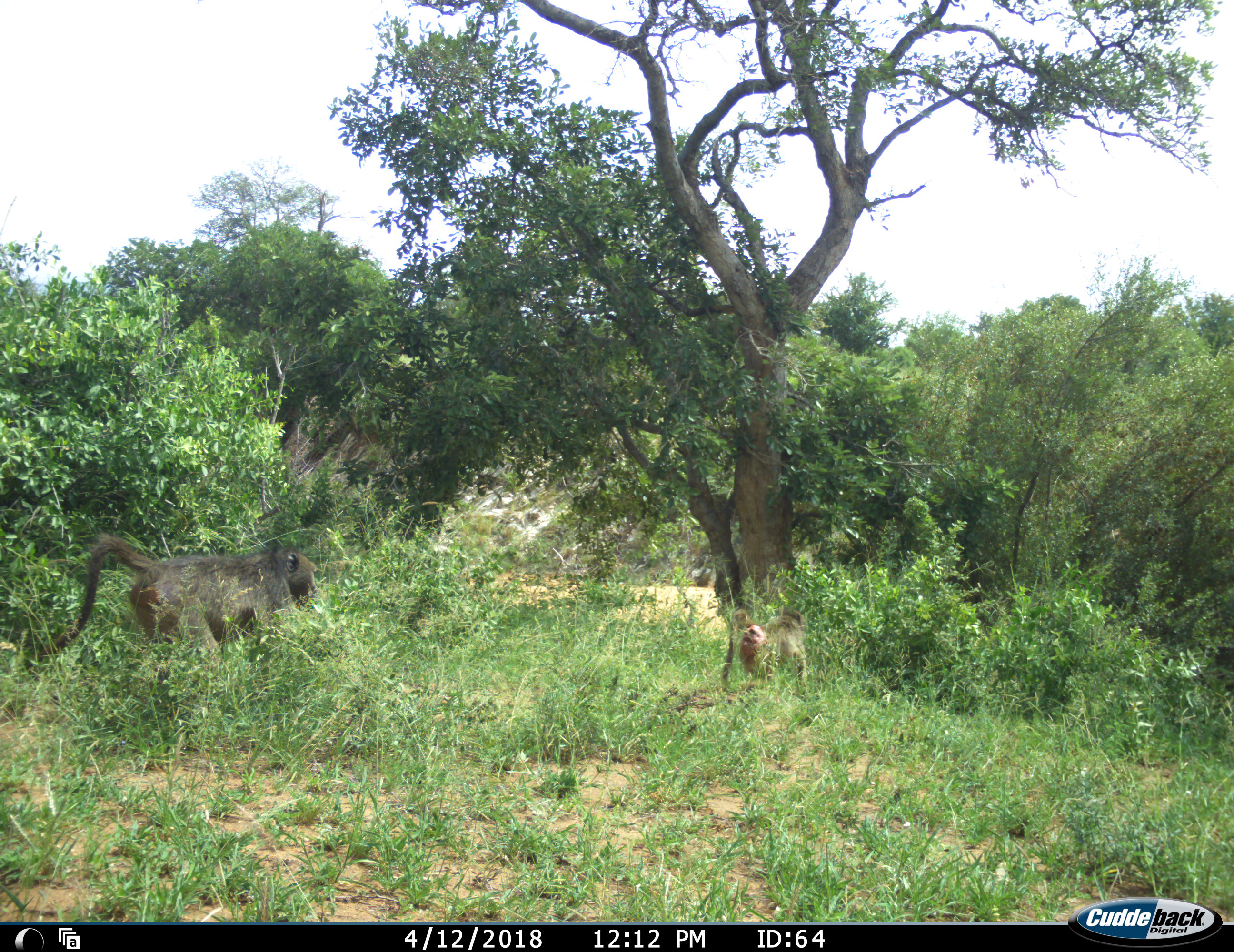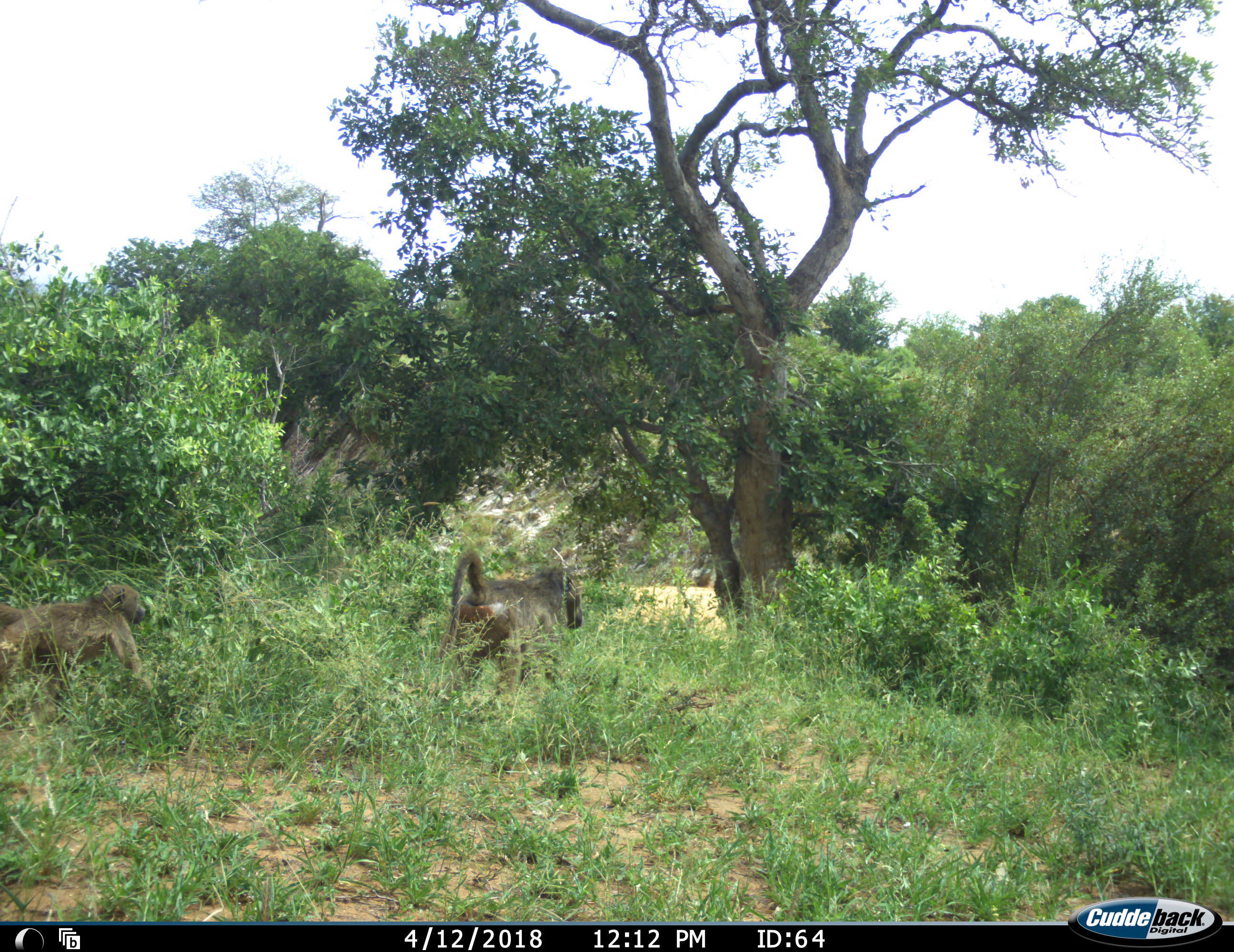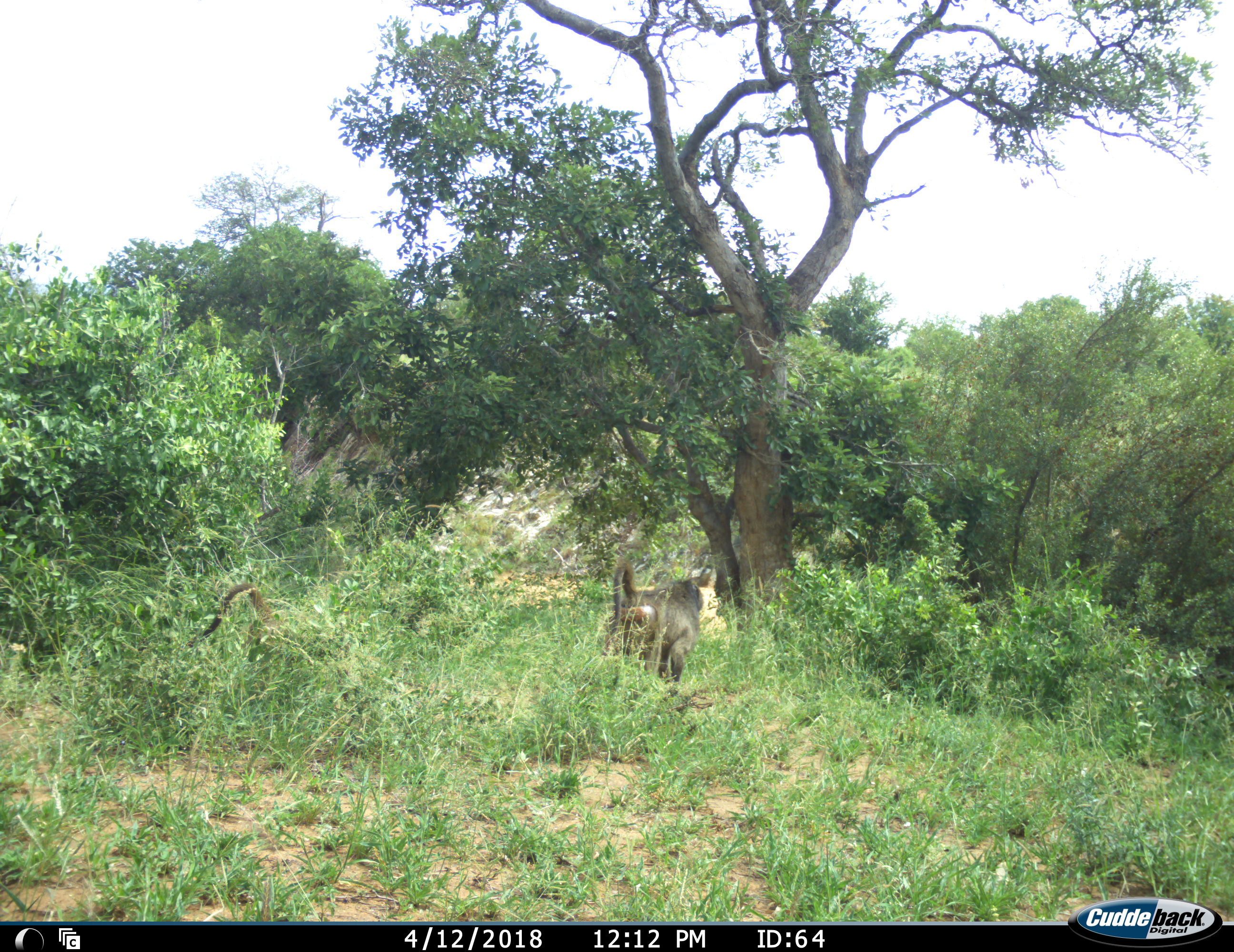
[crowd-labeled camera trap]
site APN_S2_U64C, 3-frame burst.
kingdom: Animalia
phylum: Chordata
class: Mammalia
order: Primates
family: Cercopithecidae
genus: Papio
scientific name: Papio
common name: baboon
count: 2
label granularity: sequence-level